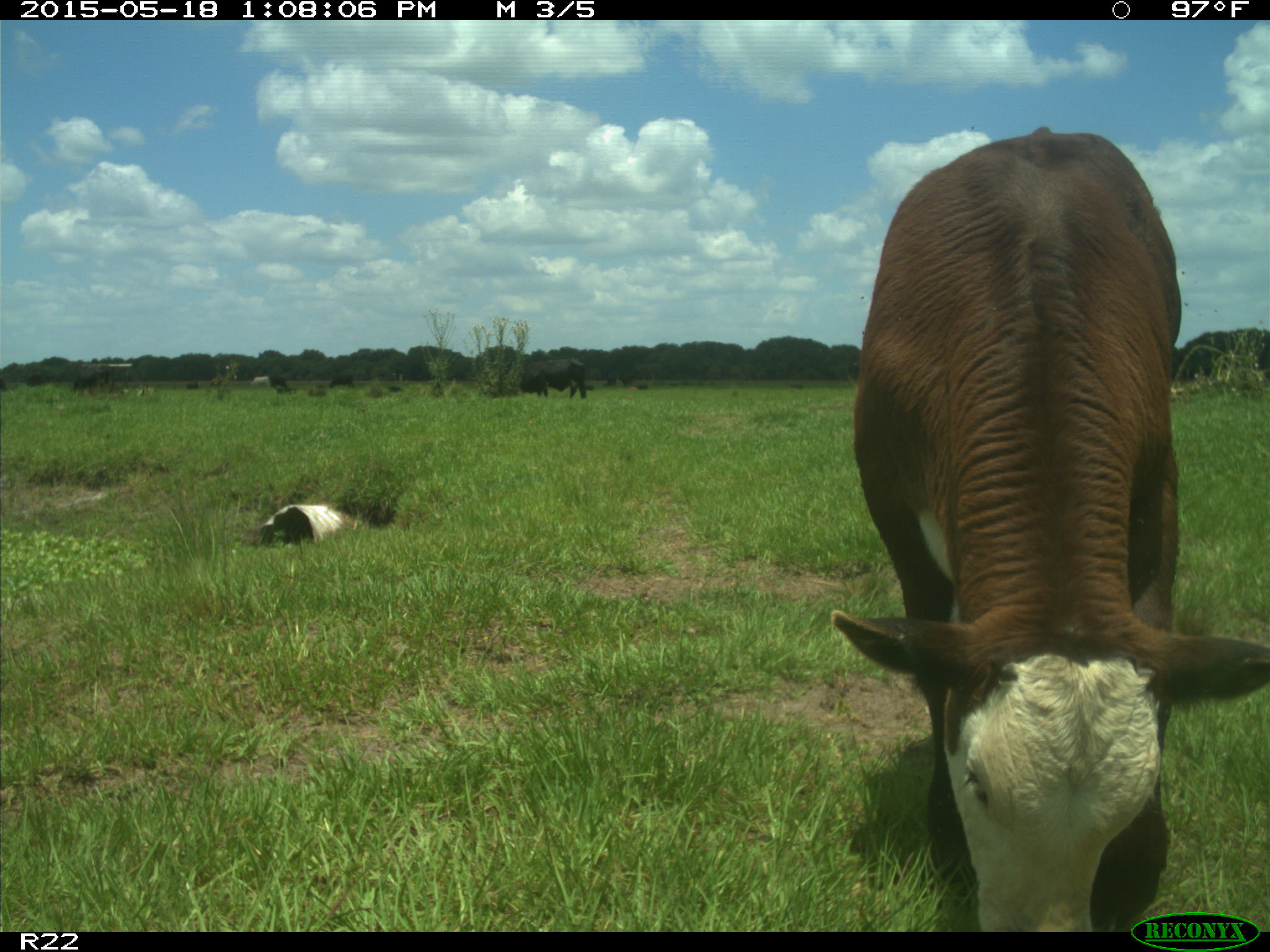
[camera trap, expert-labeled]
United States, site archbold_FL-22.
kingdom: Animalia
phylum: Chordata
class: Mammalia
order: Artiodactyla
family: Bovidae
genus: Bos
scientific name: Bos taurus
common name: domestic cow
Bos taurus (domestic cow).